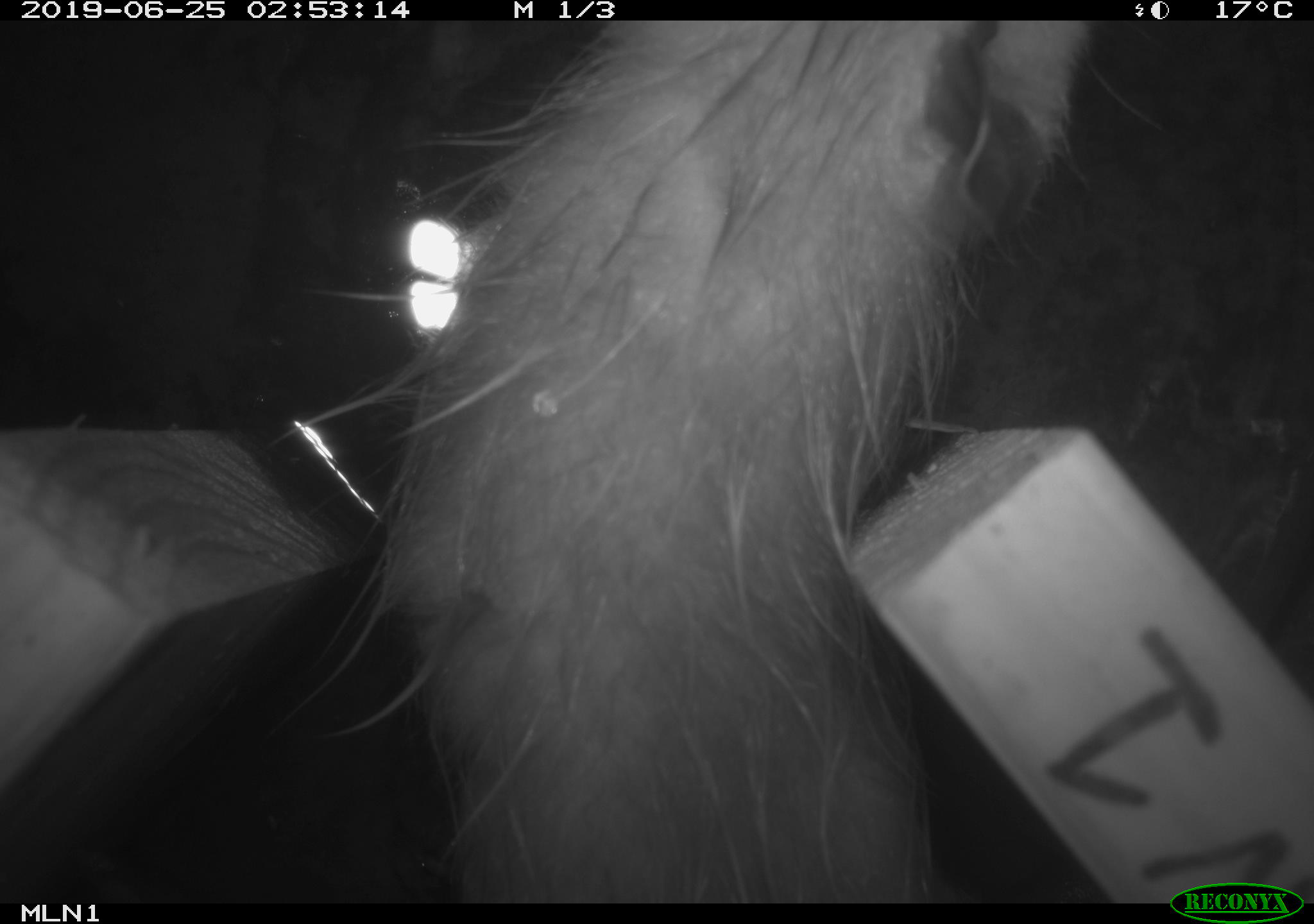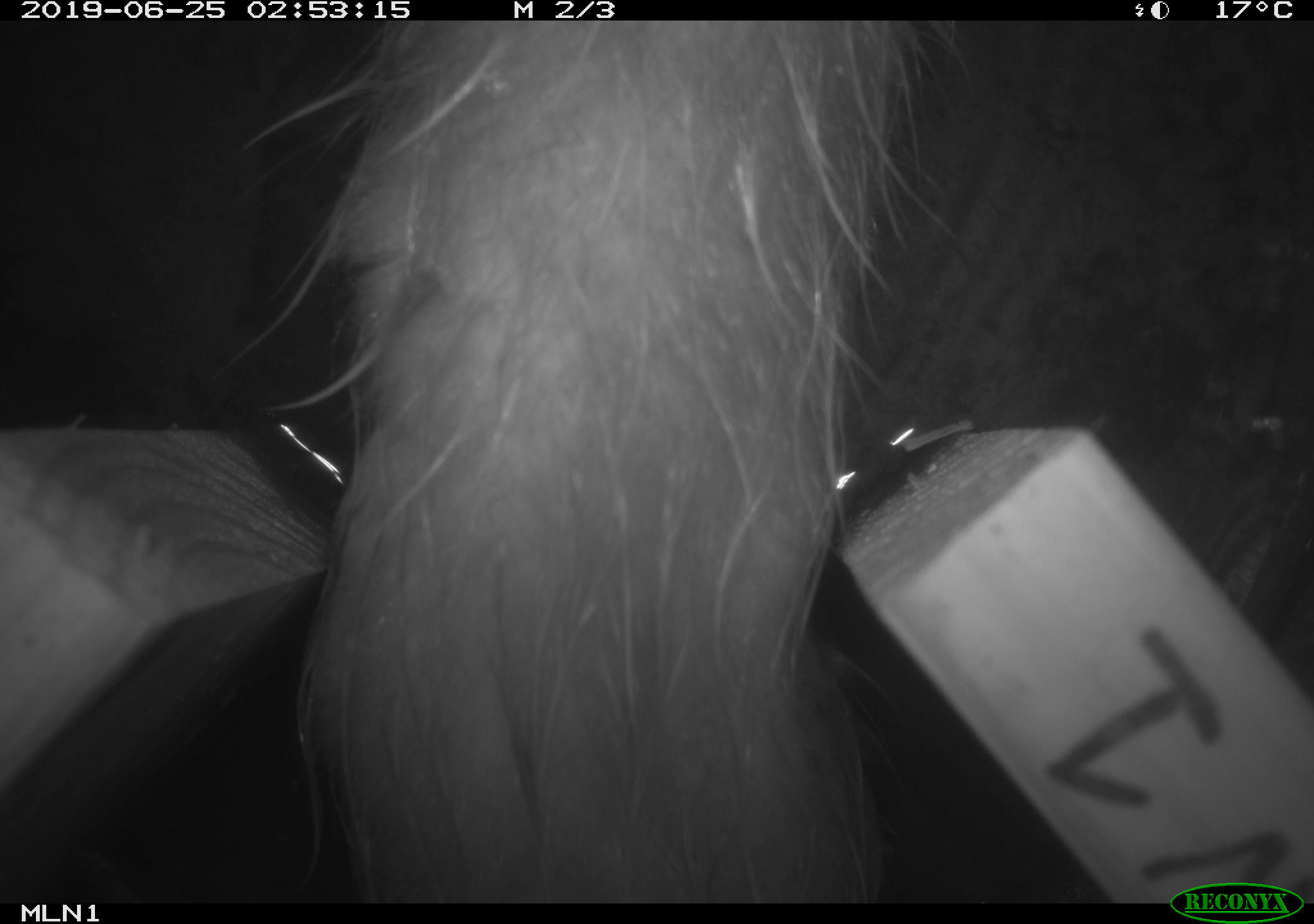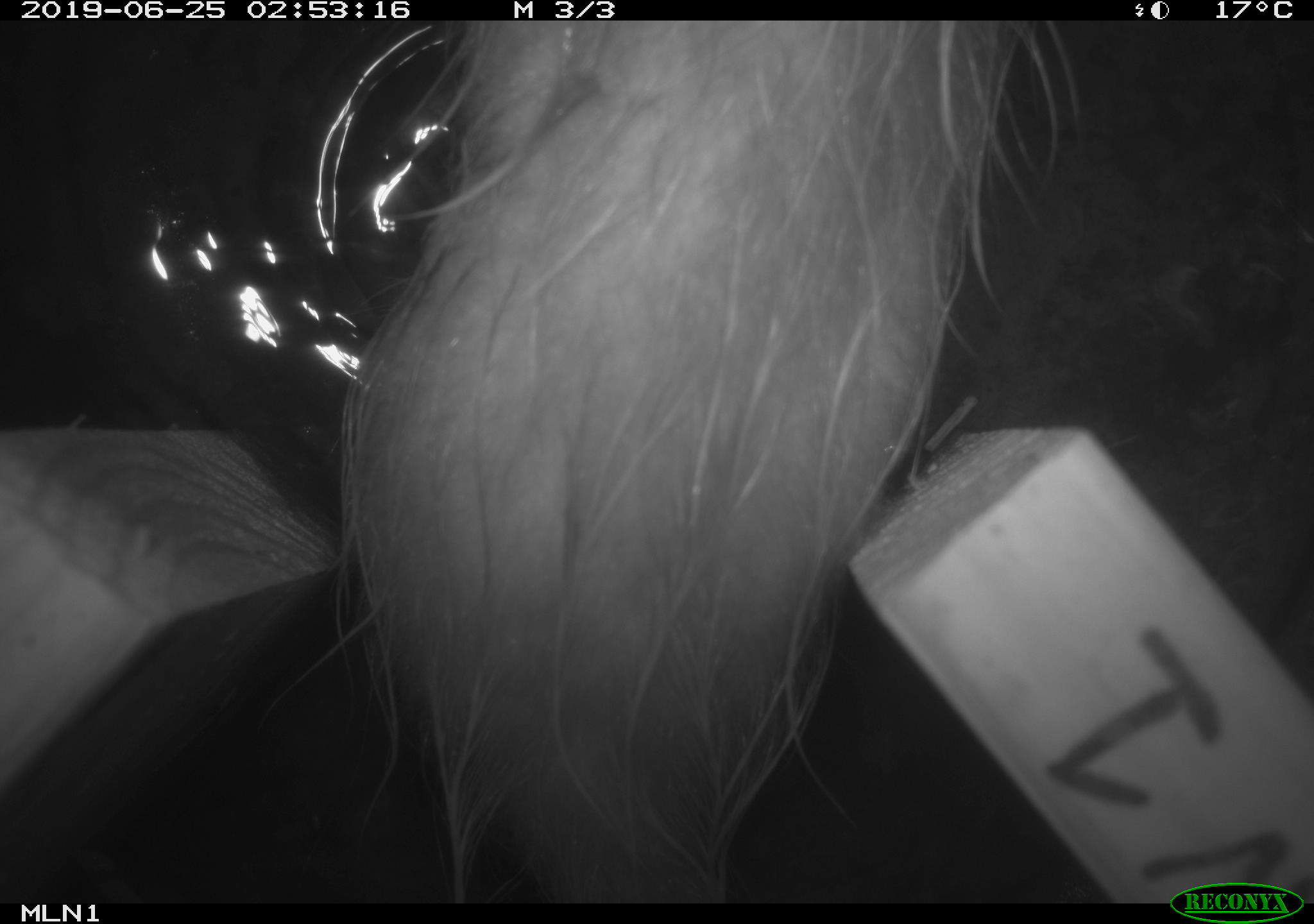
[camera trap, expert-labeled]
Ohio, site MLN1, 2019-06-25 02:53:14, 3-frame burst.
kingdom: Animalia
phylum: Chordata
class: Mammalia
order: Didelphimorphia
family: Didelphidae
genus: Didelphis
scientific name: Didelphis virginiana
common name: virginia opossum